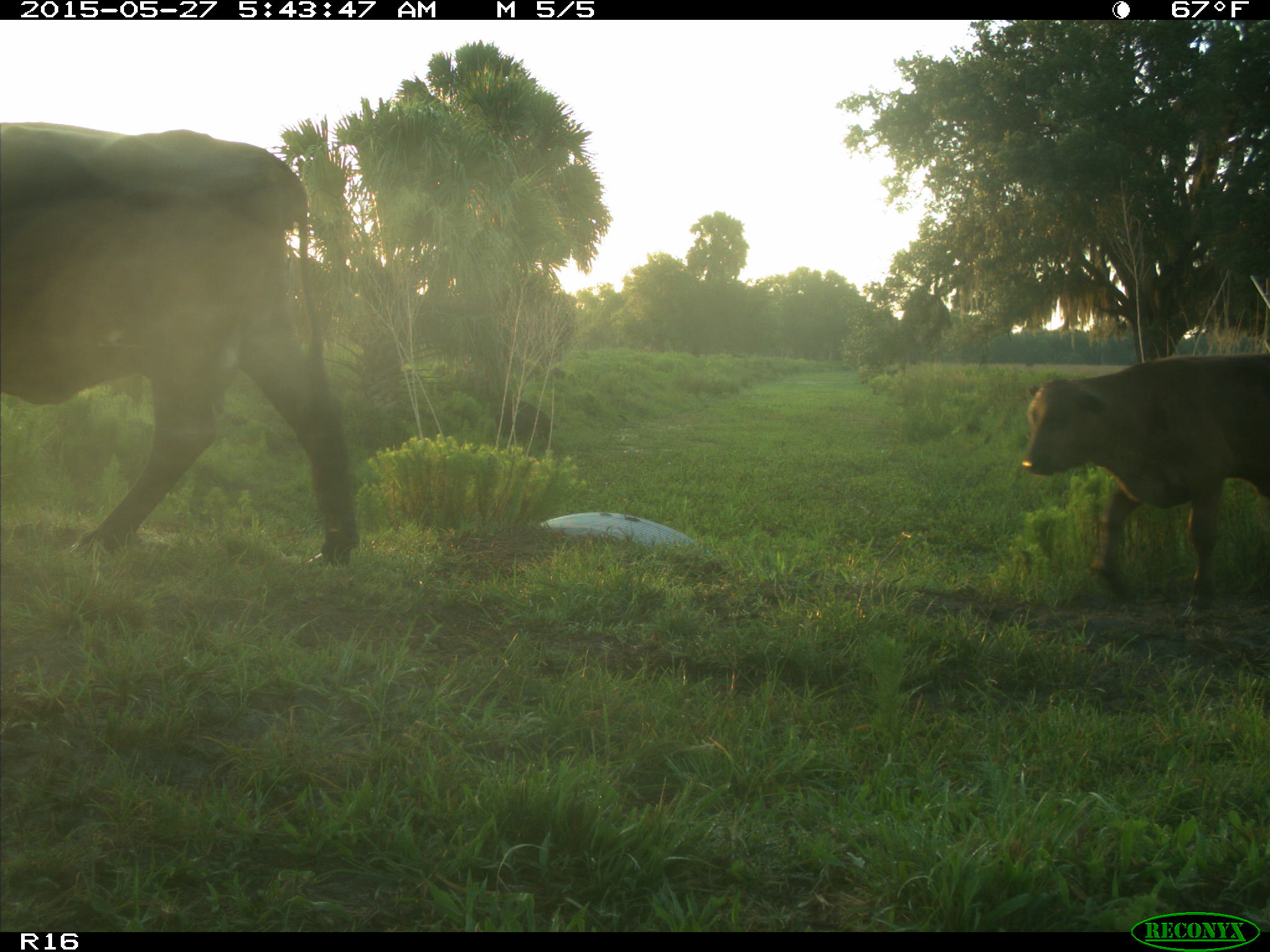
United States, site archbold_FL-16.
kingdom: Animalia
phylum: Chordata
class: Mammalia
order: Artiodactyla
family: Bovidae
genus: Bos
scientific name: Bos taurus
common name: domestic cow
Bos taurus (domestic cow).